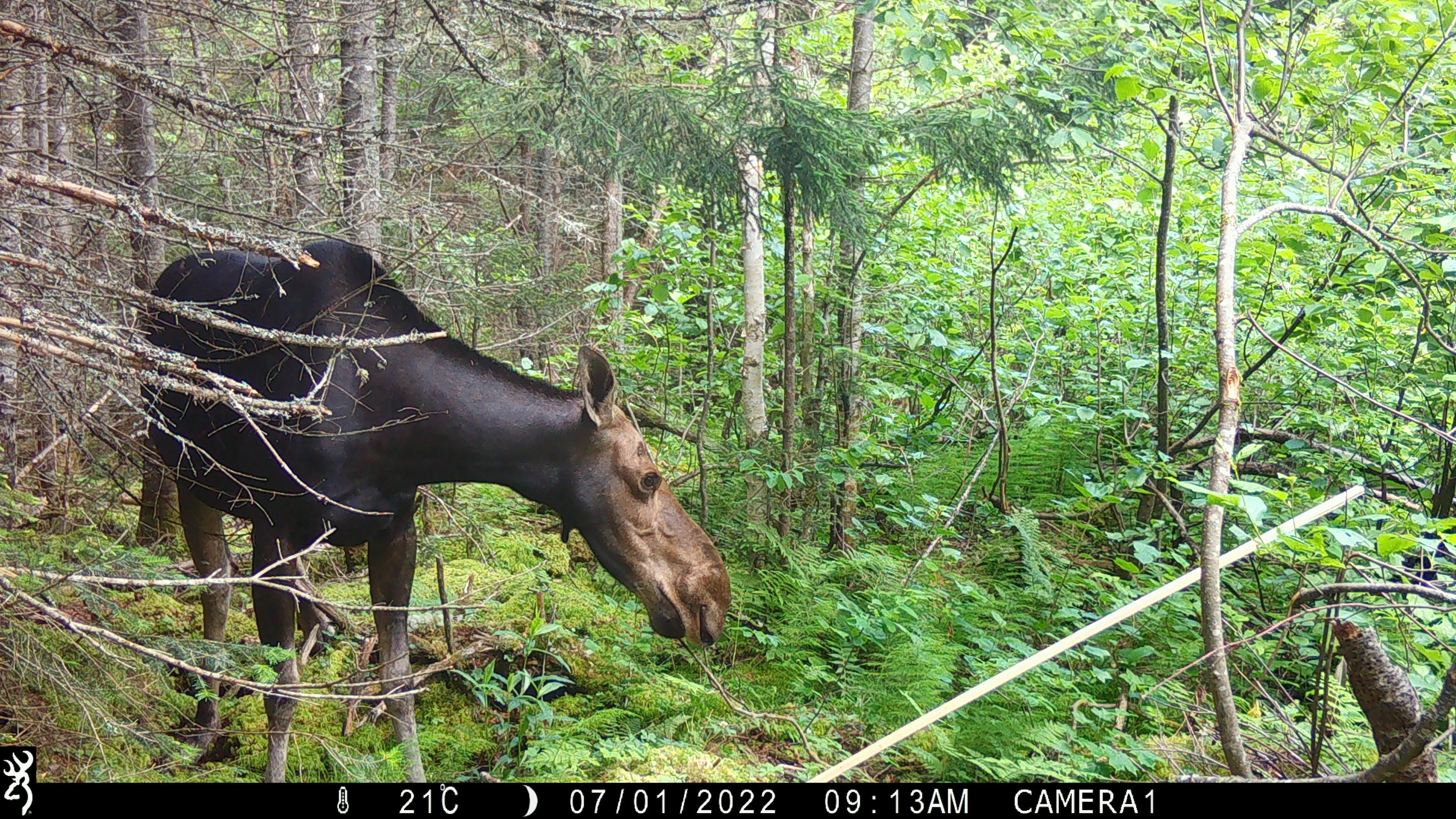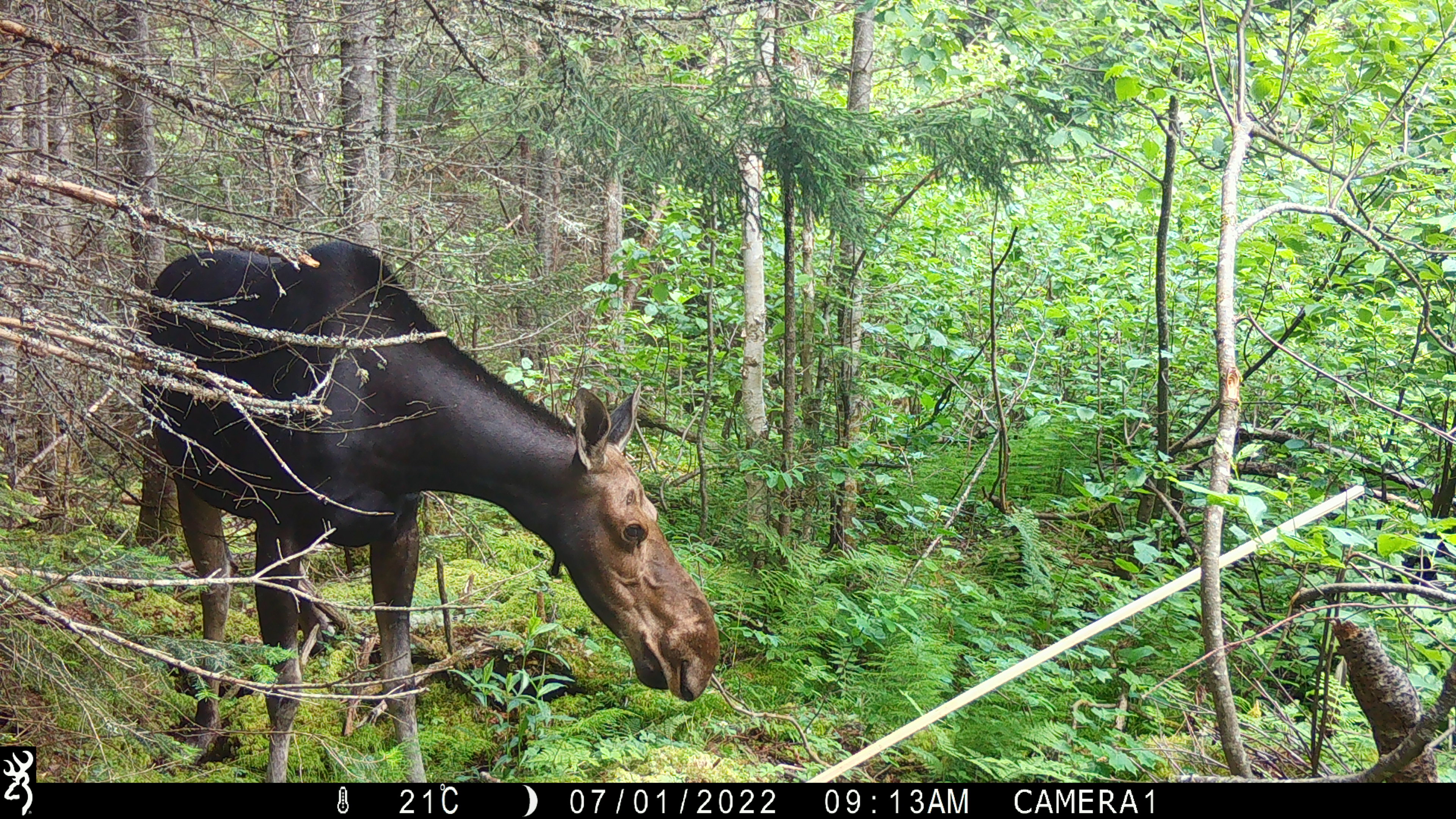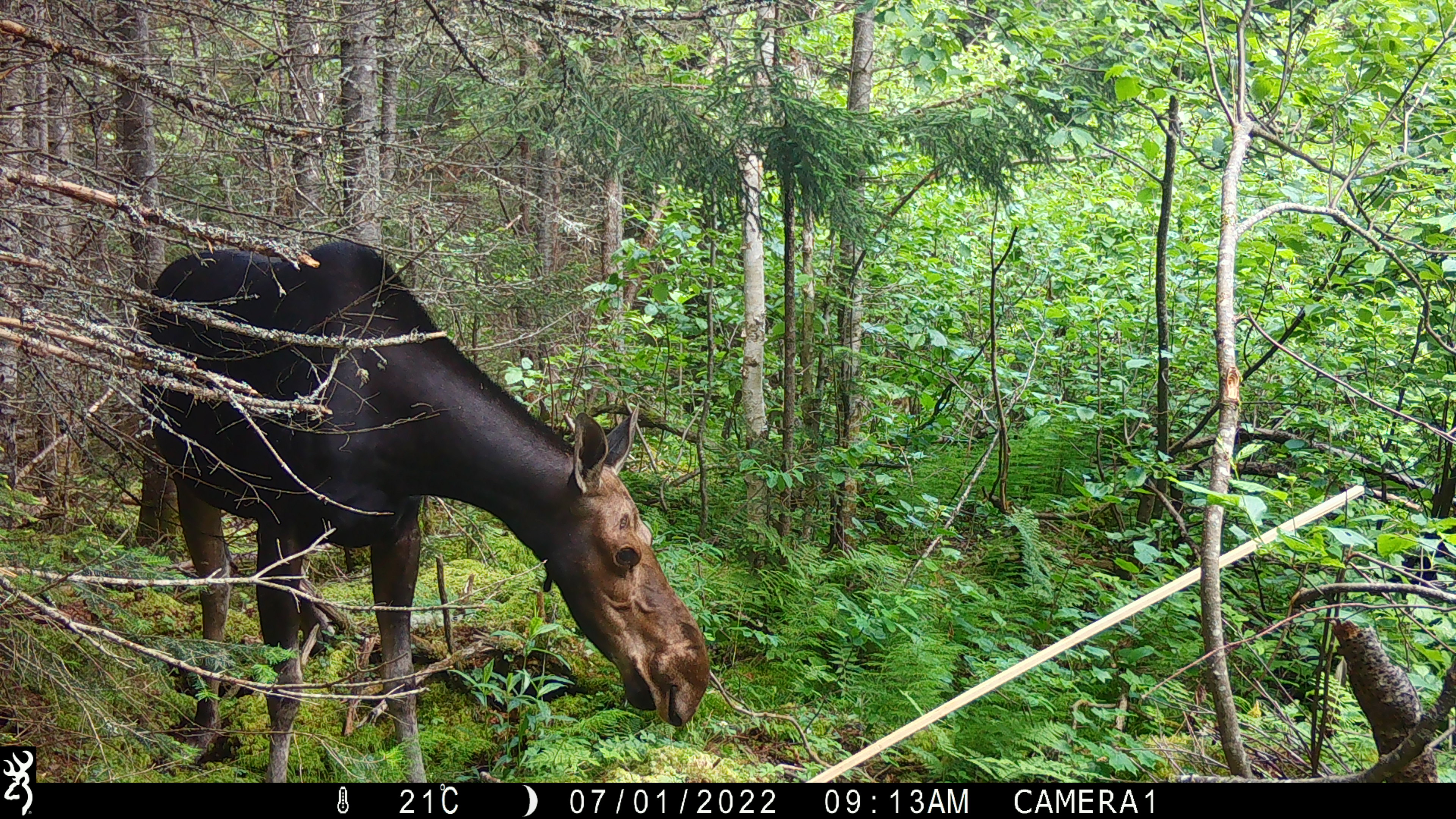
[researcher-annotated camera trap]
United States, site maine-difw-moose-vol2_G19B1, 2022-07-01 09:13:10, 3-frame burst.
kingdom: Animalia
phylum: Chordata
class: Mammalia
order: Artiodactyla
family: Cervidae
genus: Alces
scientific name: Alces alces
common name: moose